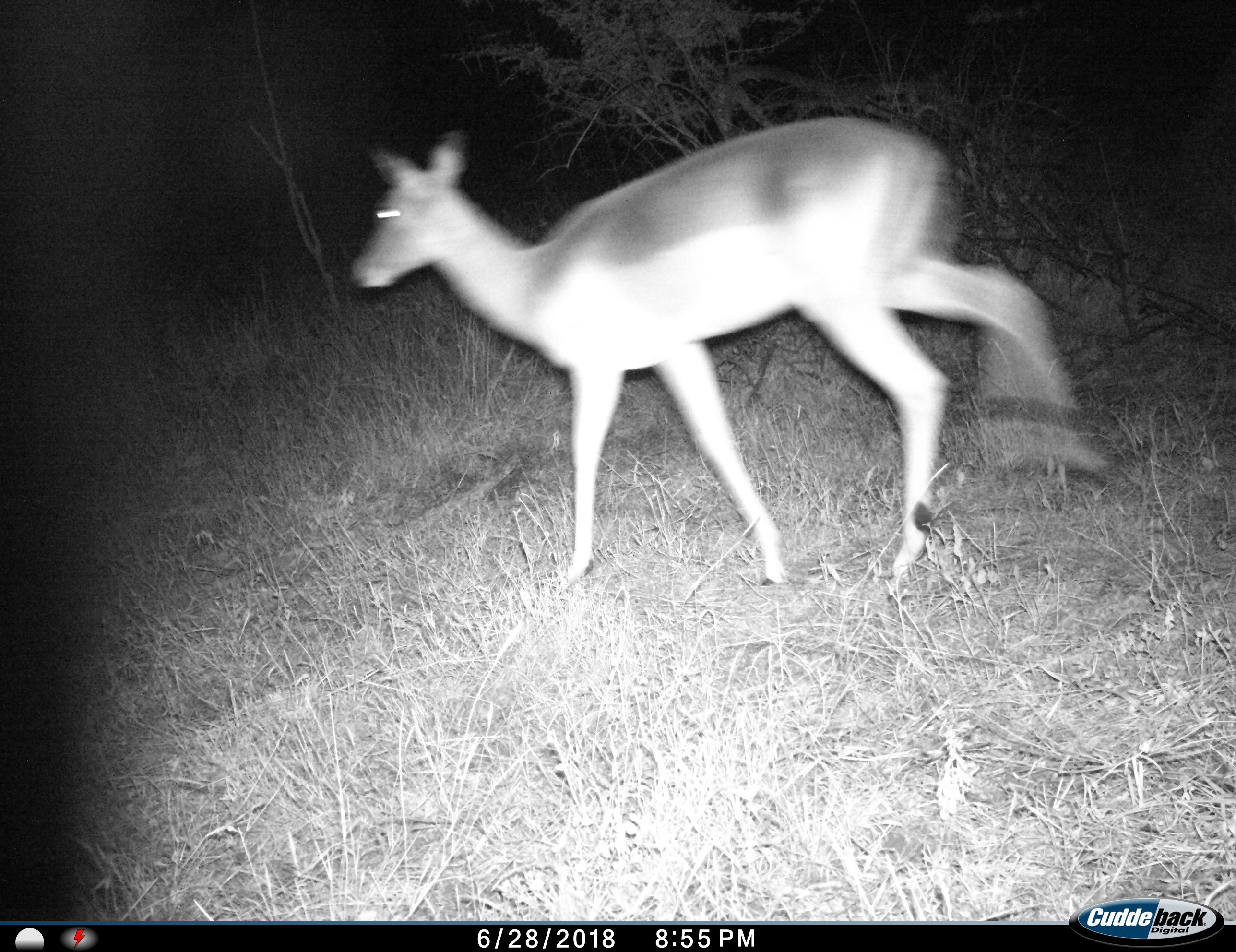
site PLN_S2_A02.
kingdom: Animalia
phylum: Chordata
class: Mammalia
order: Artiodactyla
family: Bovidae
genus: Aepyceros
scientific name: Aepyceros melampus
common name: impala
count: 1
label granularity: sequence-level